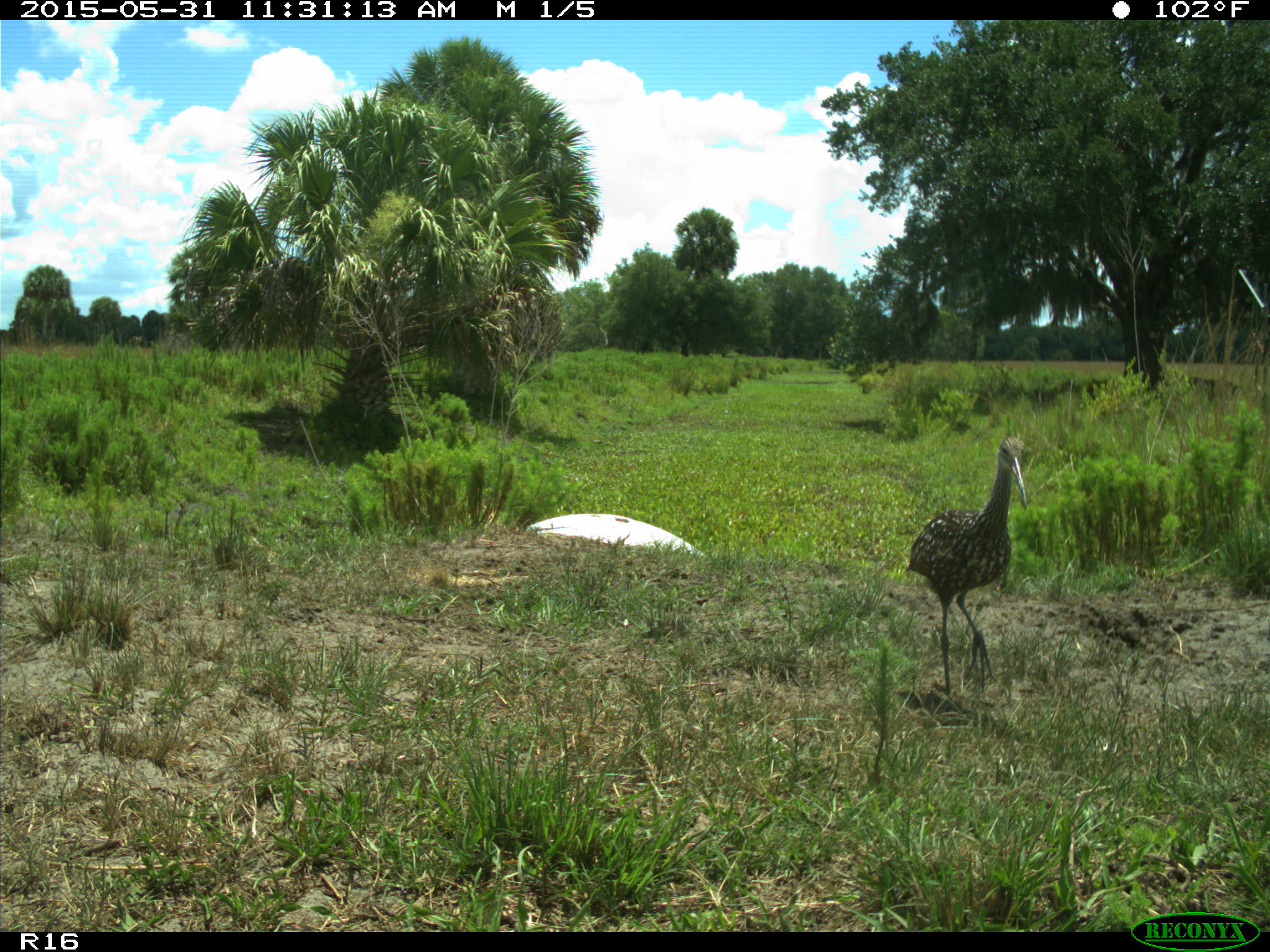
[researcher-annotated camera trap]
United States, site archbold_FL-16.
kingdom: Animalia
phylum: Chordata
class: Aves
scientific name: Aves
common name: birds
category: unidentified bird